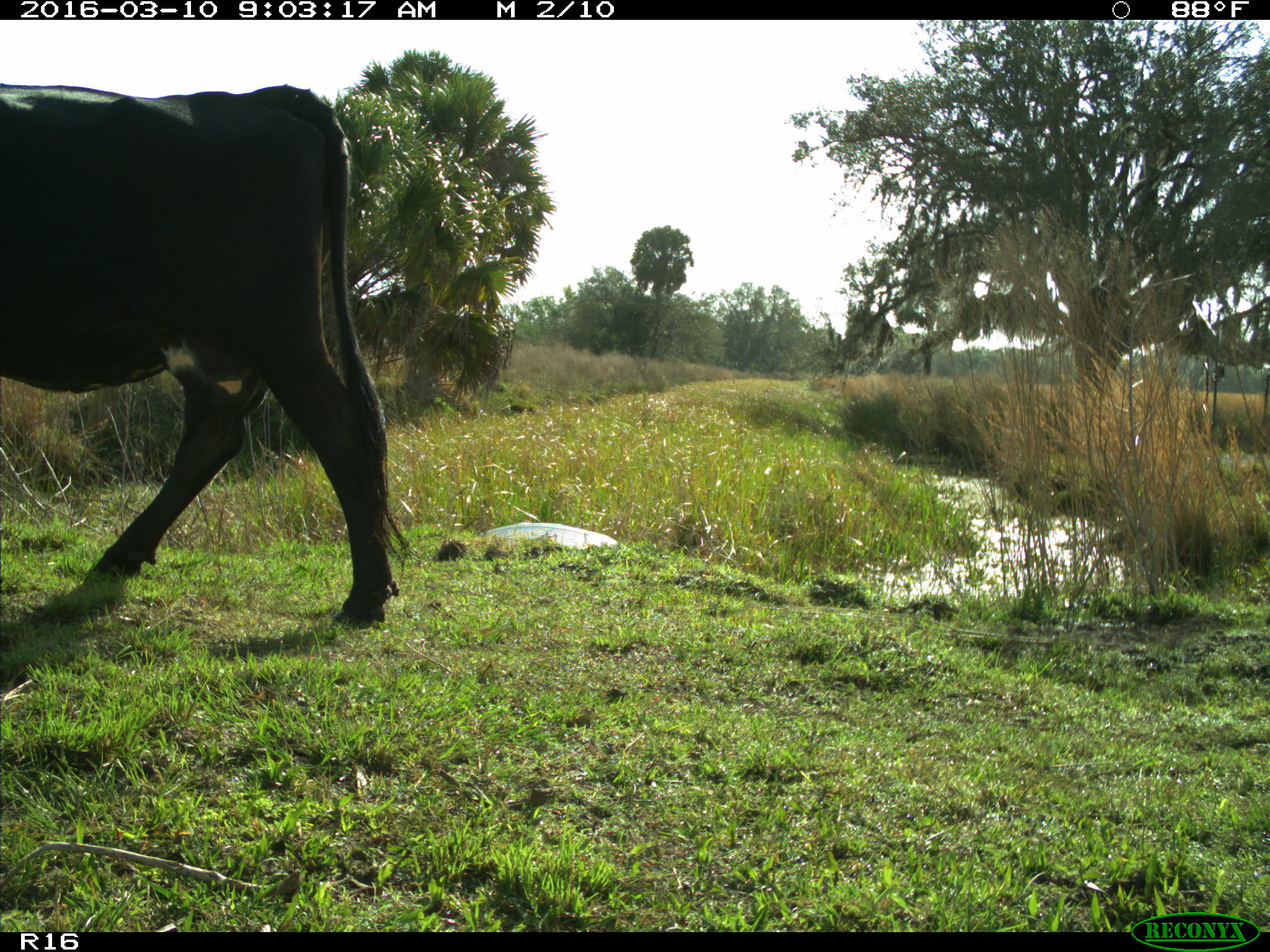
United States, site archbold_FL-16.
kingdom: Animalia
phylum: Chordata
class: Mammalia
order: Artiodactyla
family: Bovidae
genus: Bos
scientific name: Bos taurus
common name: domestic cow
Bos taurus (domestic cow).